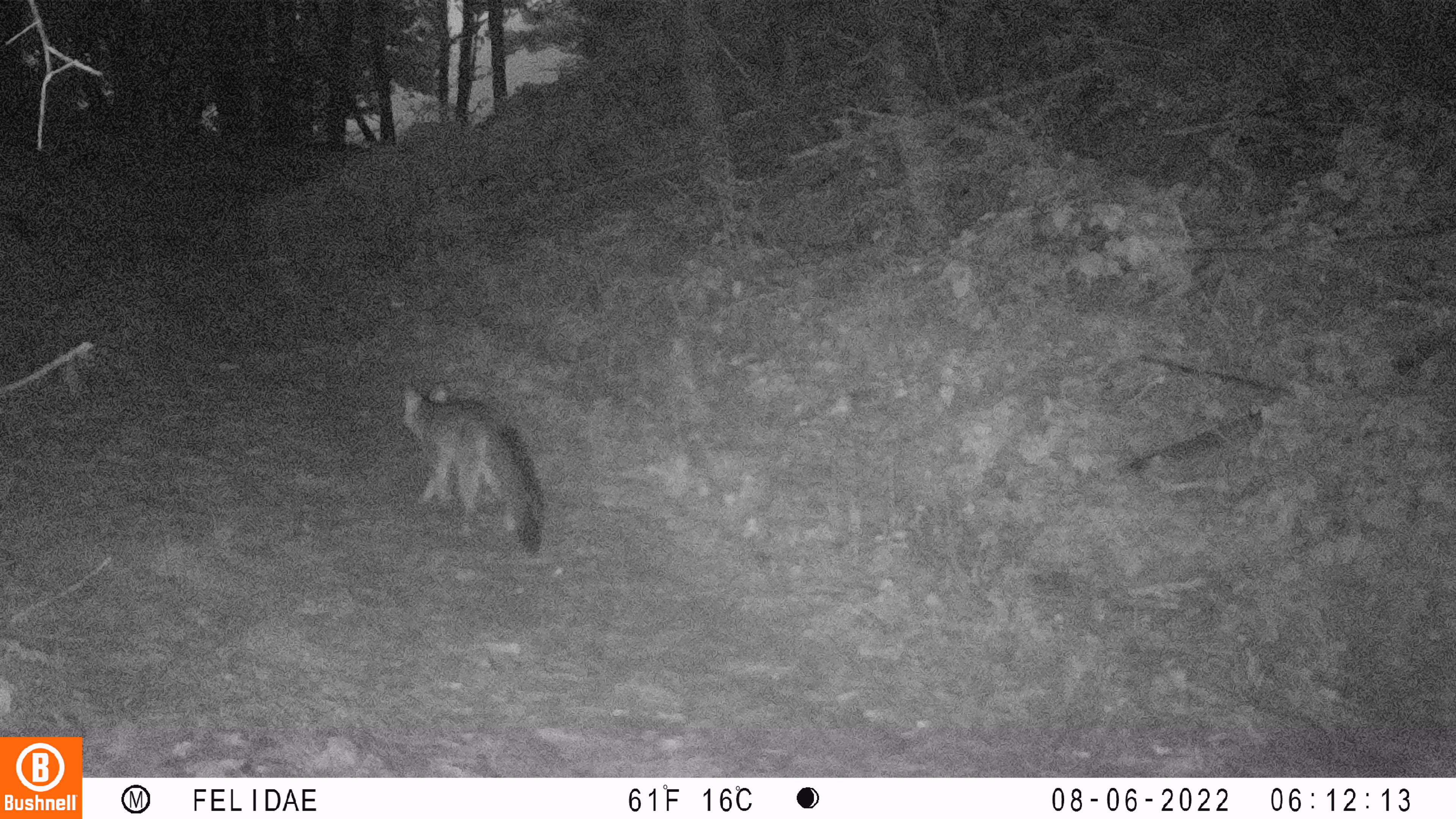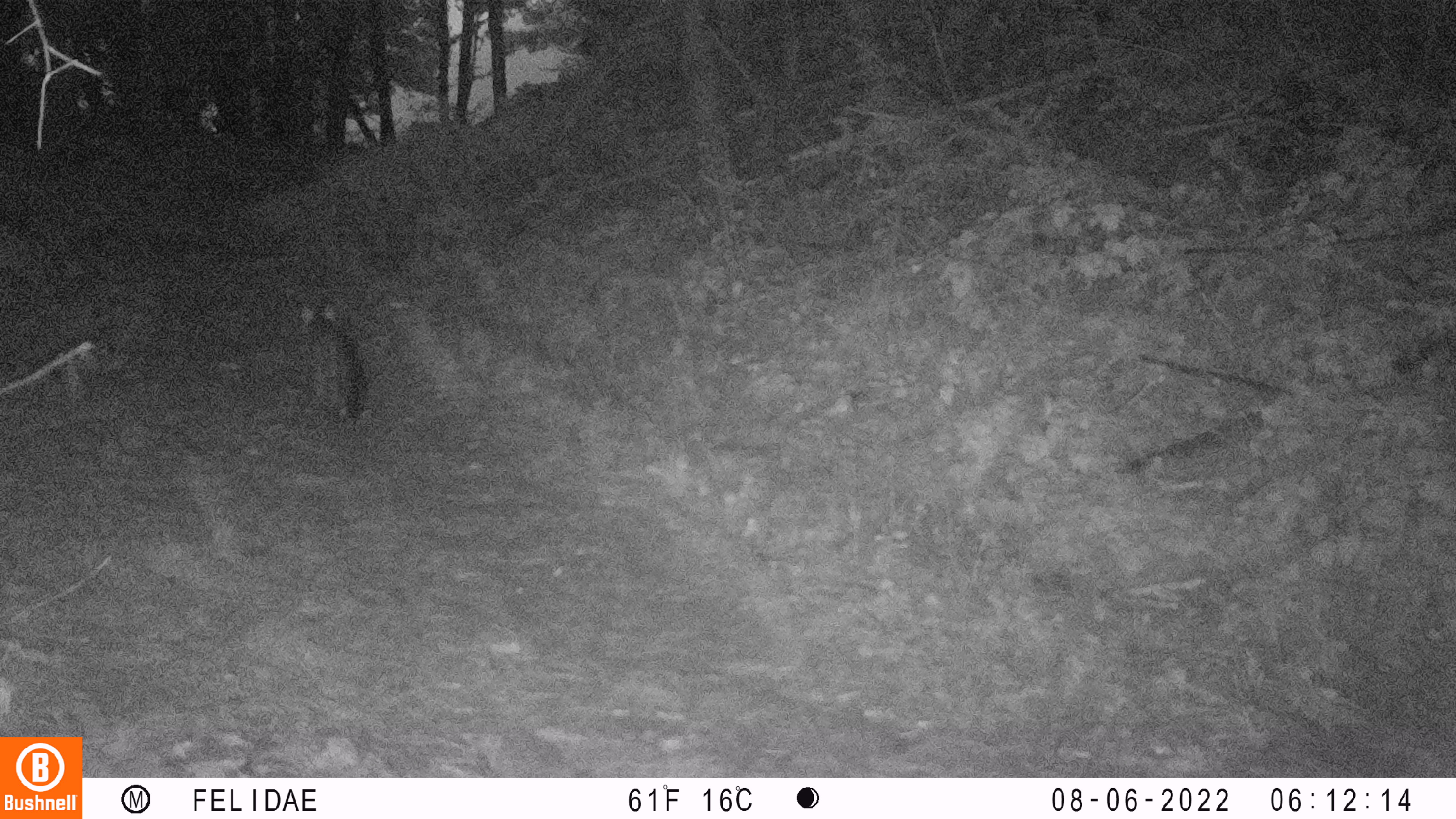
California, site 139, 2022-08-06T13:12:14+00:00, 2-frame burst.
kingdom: Animalia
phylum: Chordata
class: Mammalia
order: Carnivora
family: Canidae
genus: Urocyon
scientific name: Urocyon cinereoargenteus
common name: gray fox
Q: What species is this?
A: Gray fox (Urocyon cinereoargenteus).